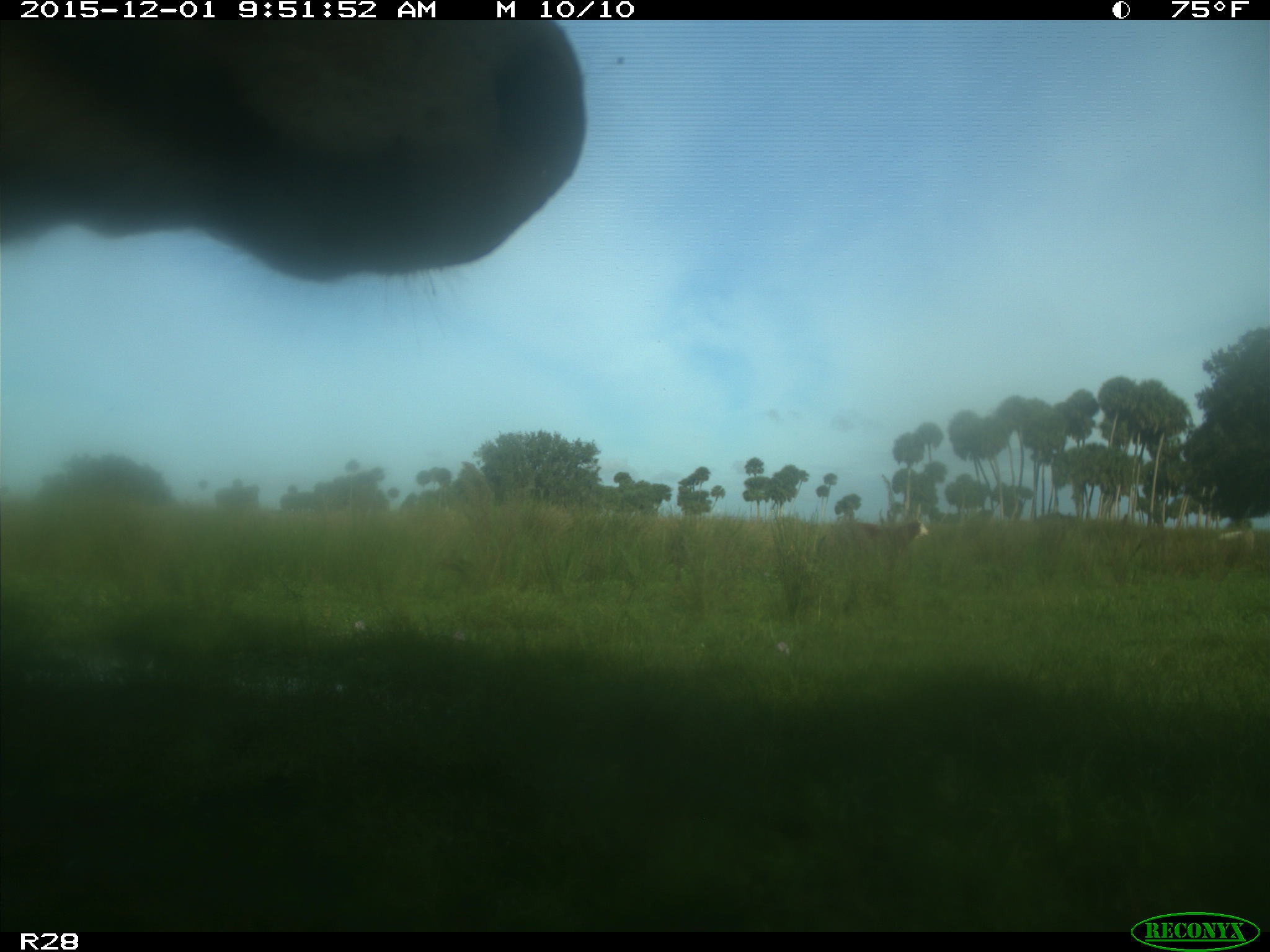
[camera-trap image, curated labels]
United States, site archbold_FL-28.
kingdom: Animalia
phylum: Chordata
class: Mammalia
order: Artiodactyla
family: Bovidae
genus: Bos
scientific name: Bos taurus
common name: domestic cow